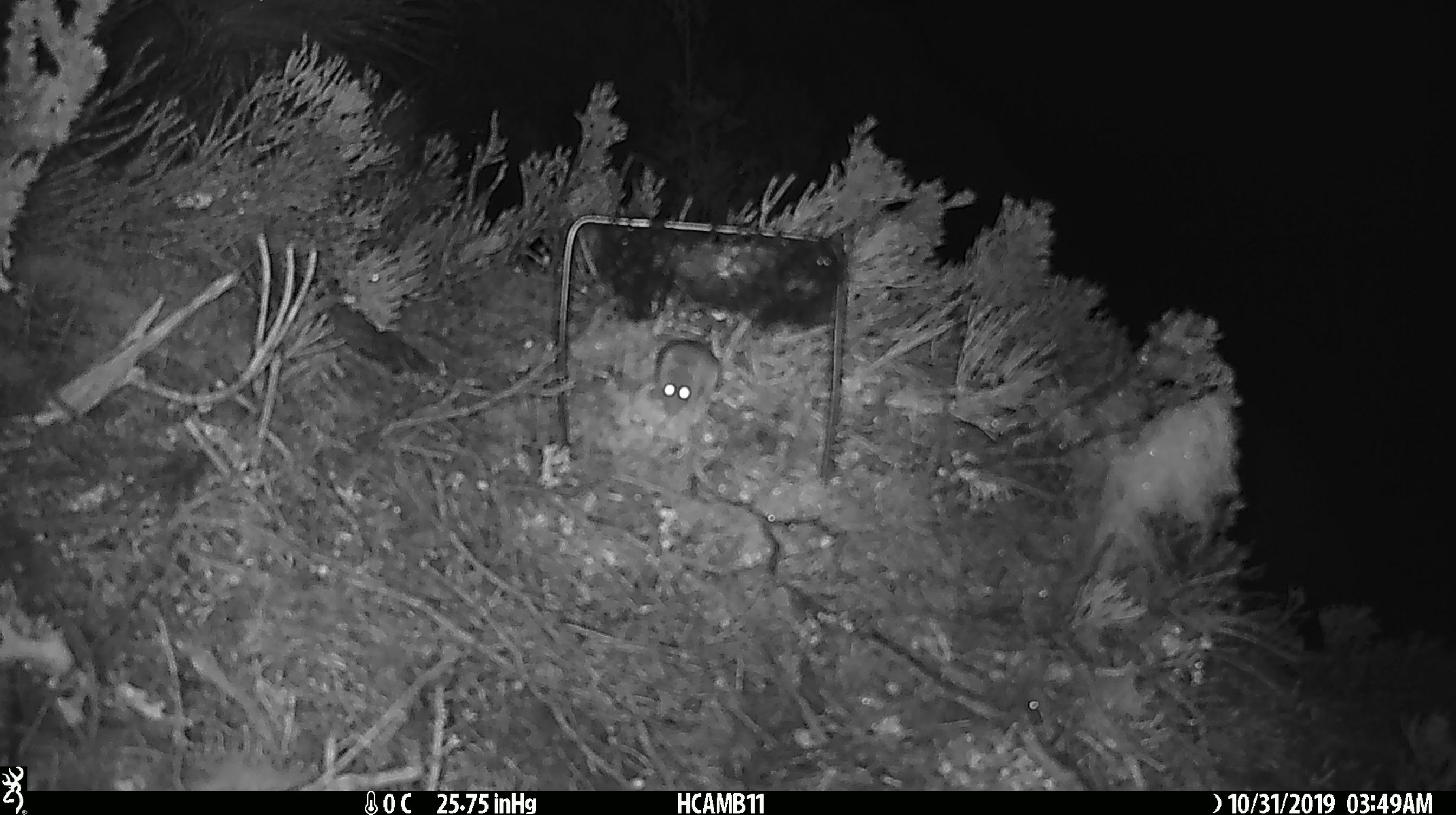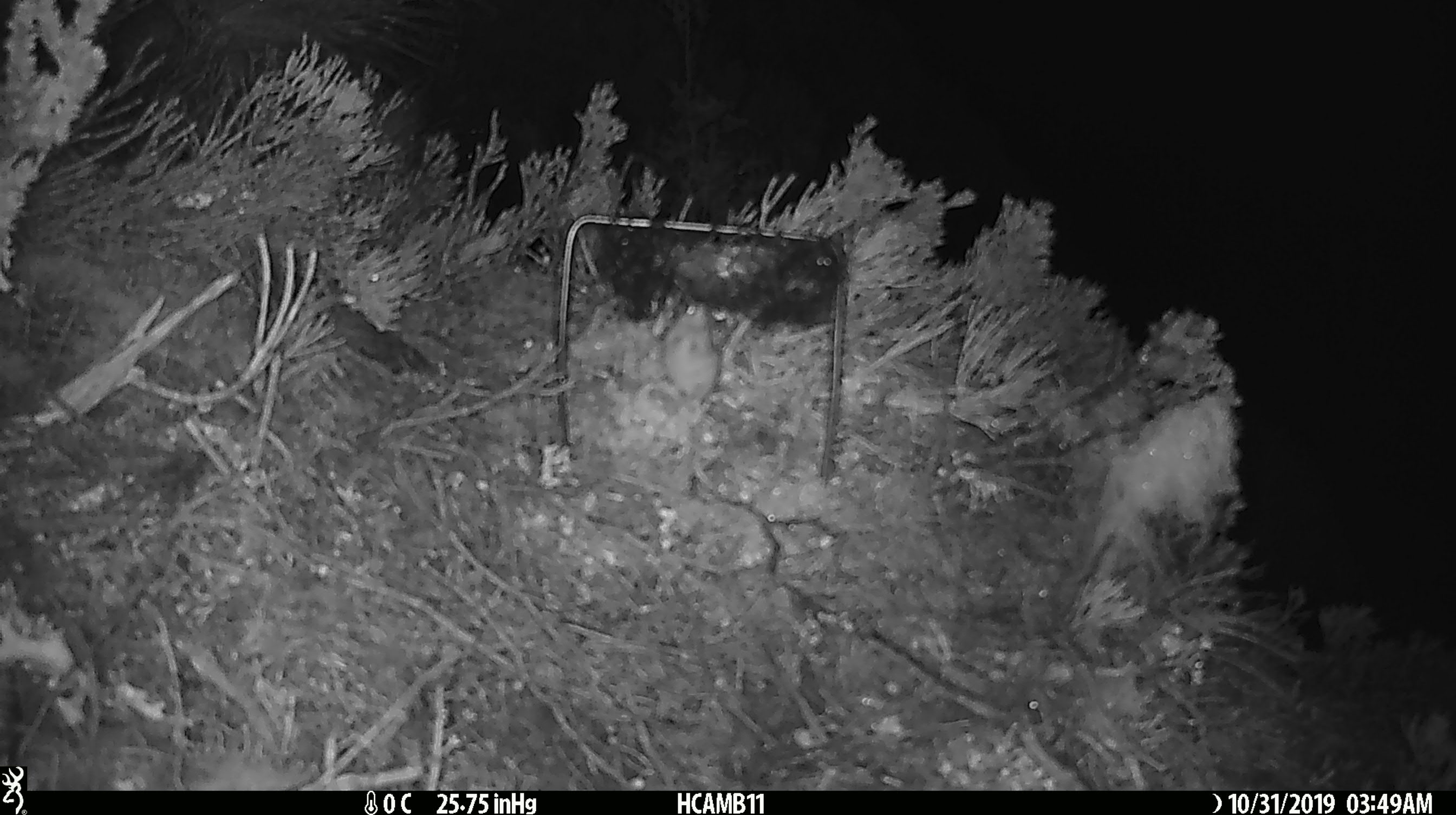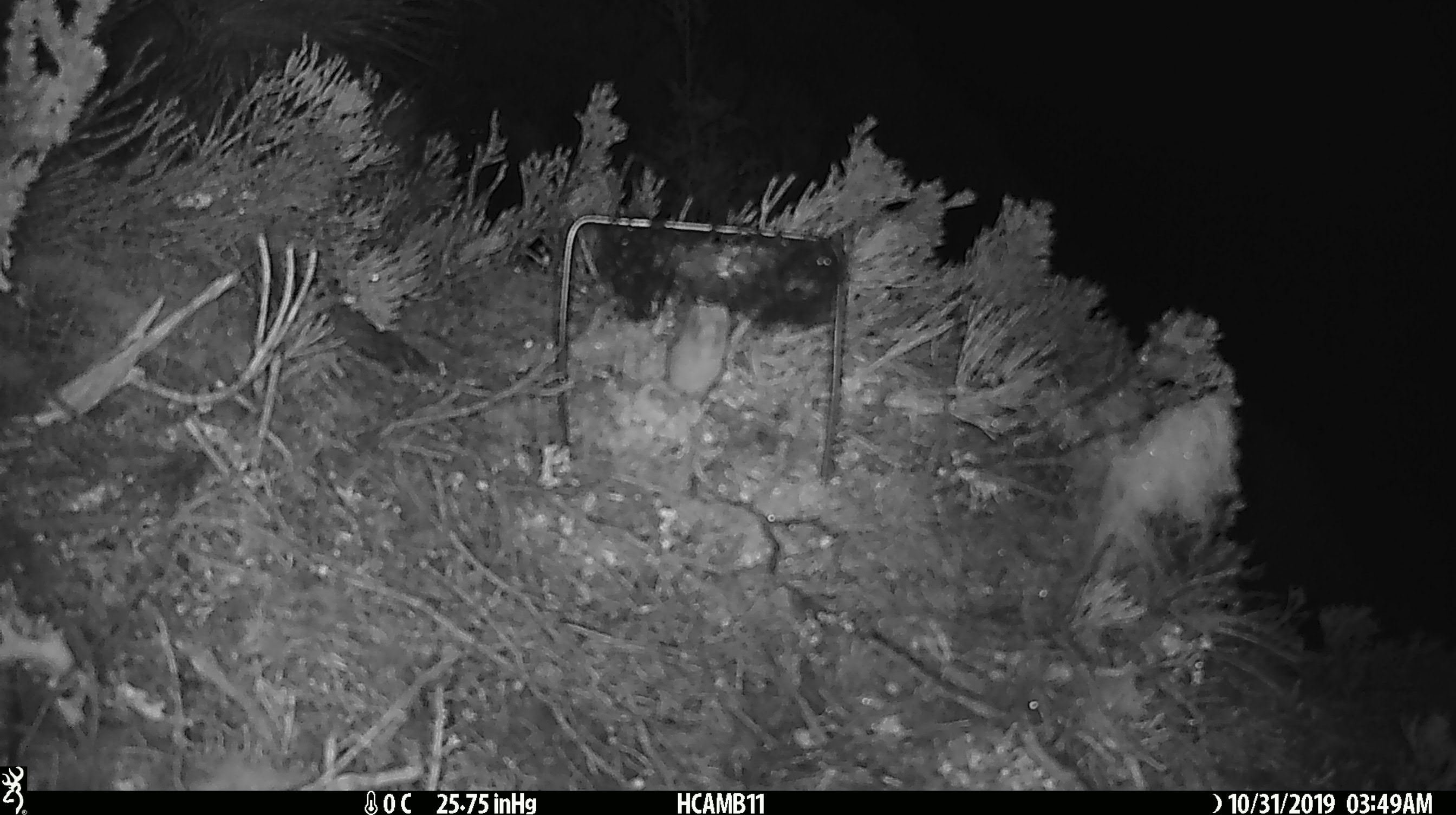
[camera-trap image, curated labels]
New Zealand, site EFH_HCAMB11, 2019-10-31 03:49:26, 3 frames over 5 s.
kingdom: Animalia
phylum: Chordata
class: Mammalia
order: Rodentia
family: Muridae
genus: Mus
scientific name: Mus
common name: mouse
Mouse (Mus).